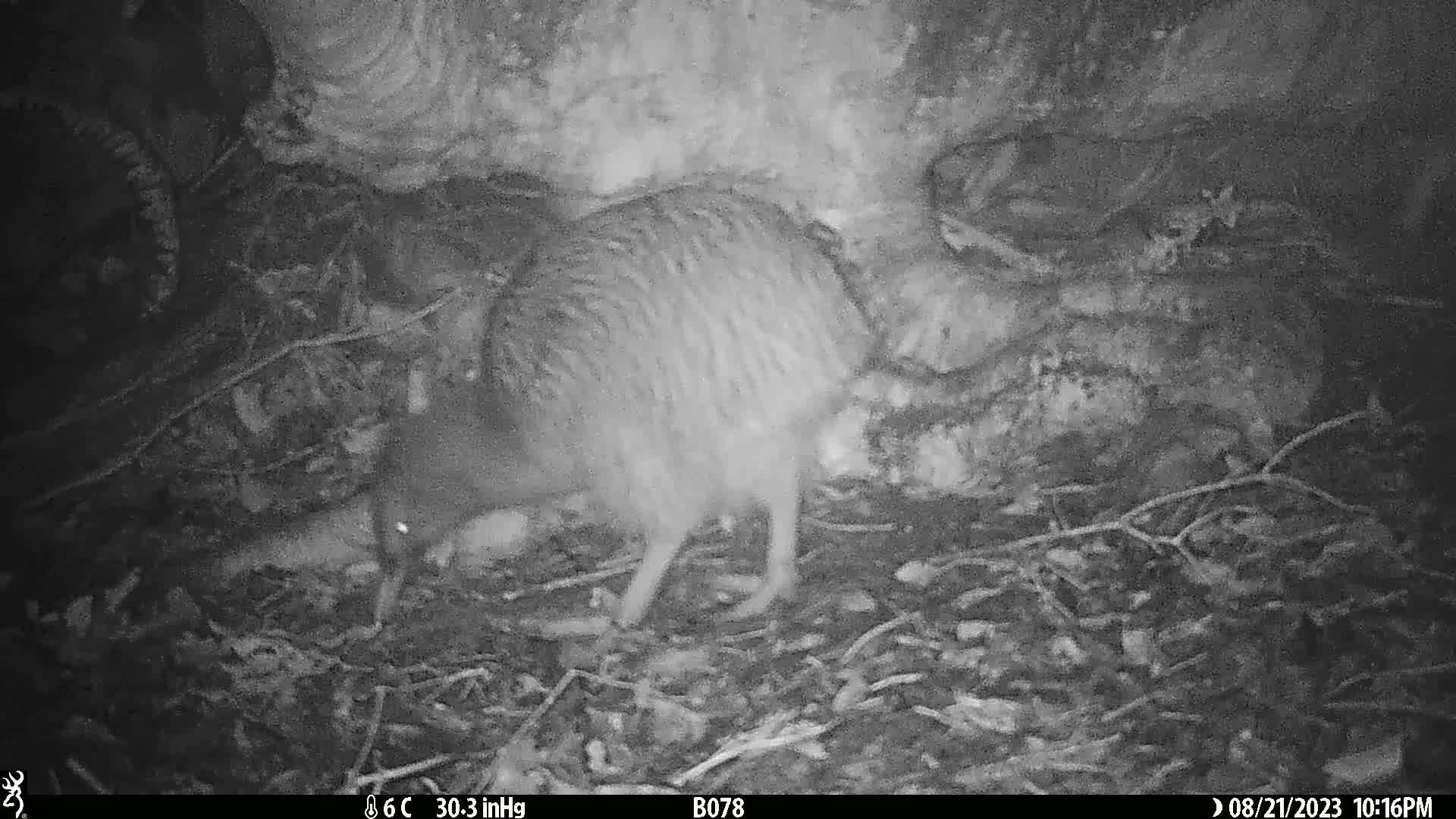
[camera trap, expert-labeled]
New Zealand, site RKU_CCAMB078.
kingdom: Animalia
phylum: Chordata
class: Aves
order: Apterygiformes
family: Apterygidae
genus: Apteryx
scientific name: Apteryx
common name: kiwi